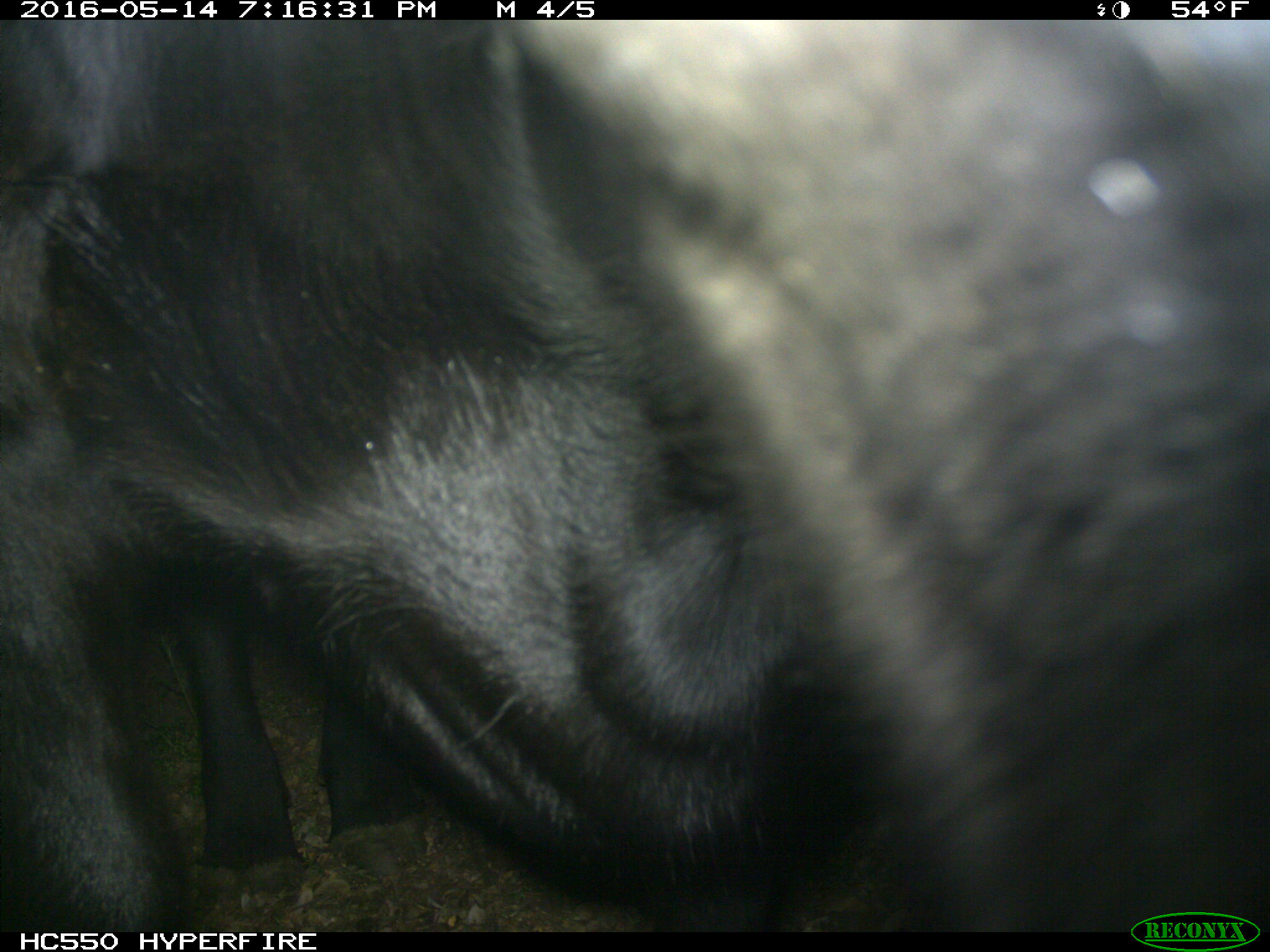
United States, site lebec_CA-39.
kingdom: Animalia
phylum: Chordata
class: Mammalia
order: Artiodactyla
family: Bovidae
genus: Bos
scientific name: Bos taurus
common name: domestic cow